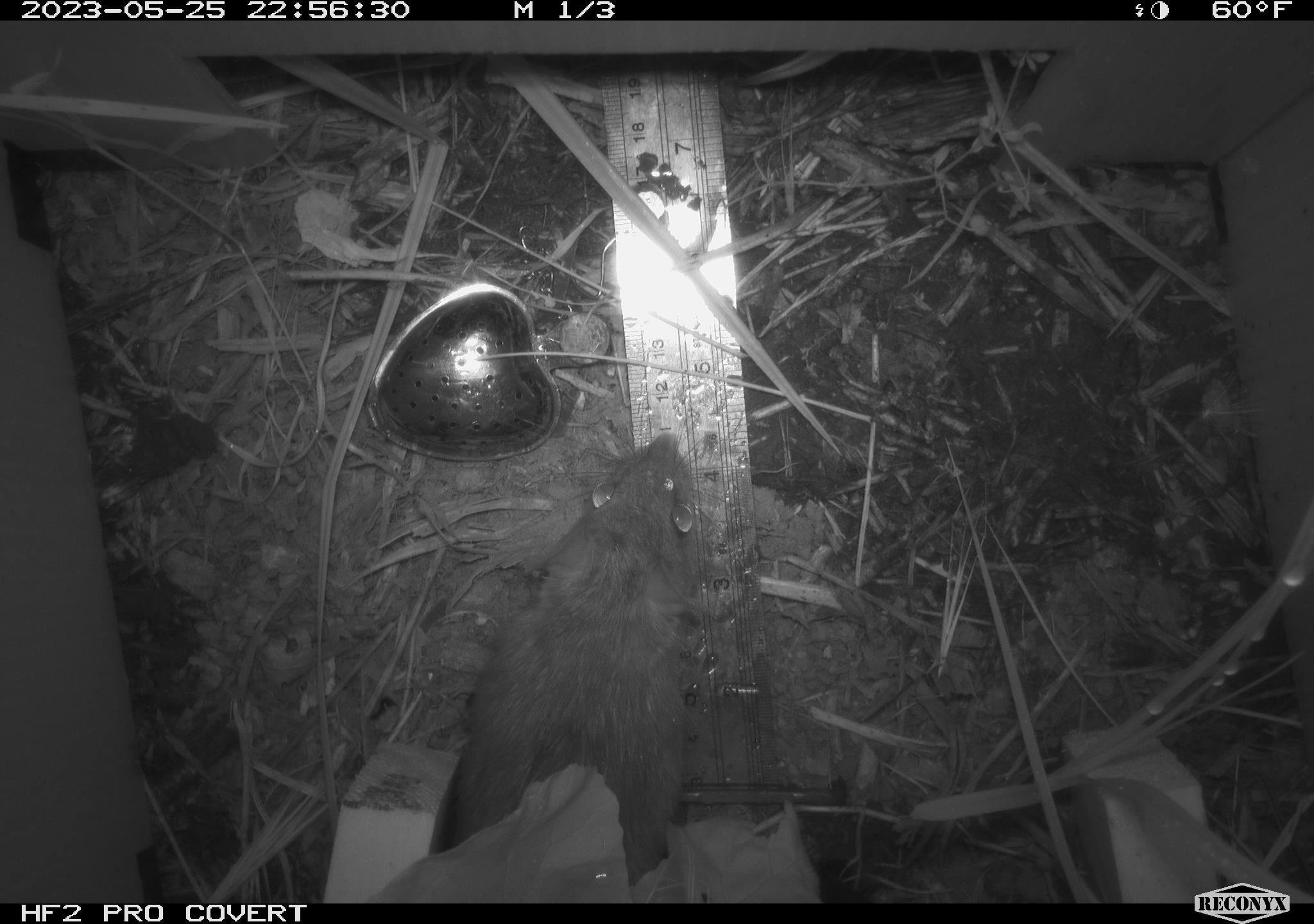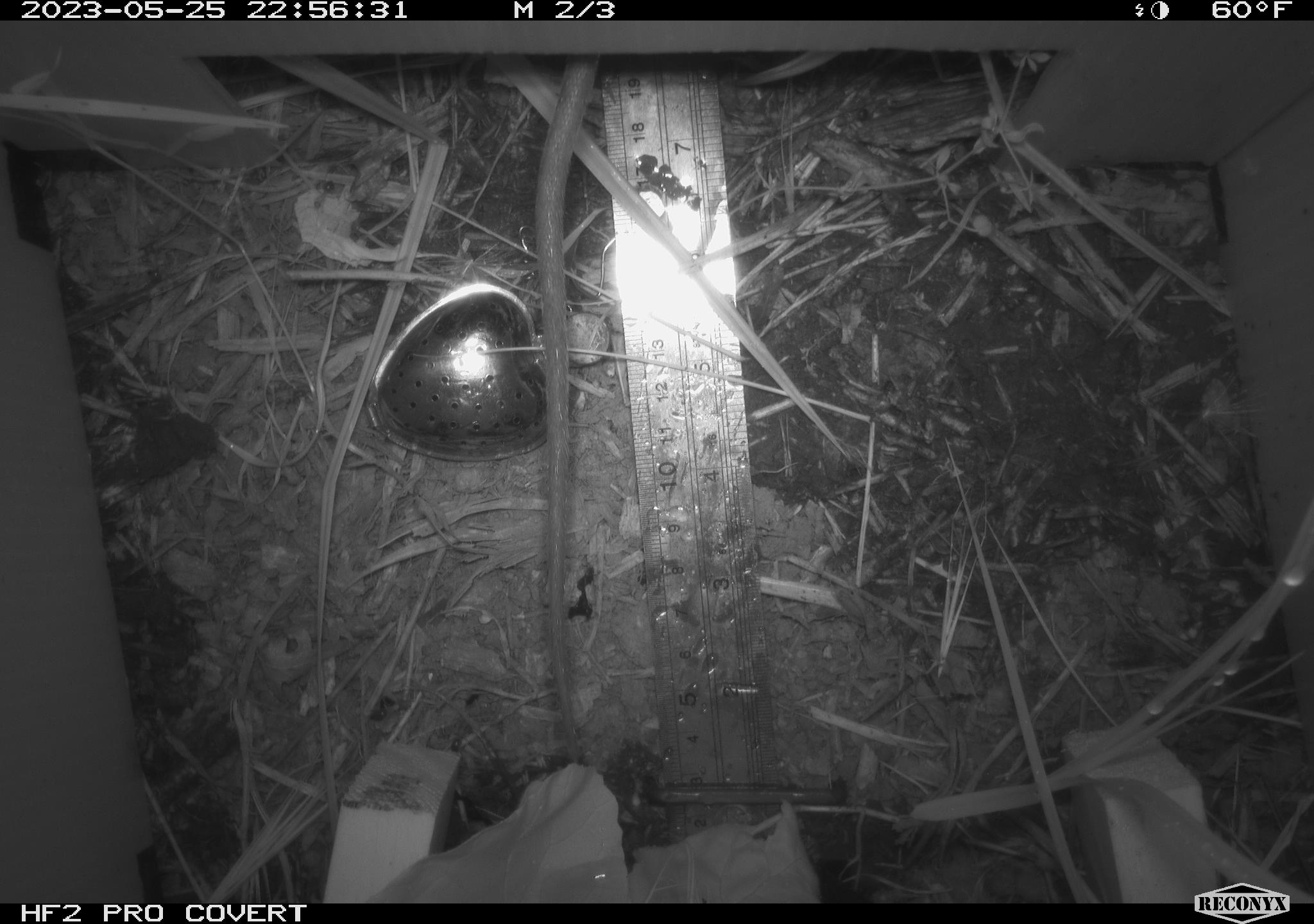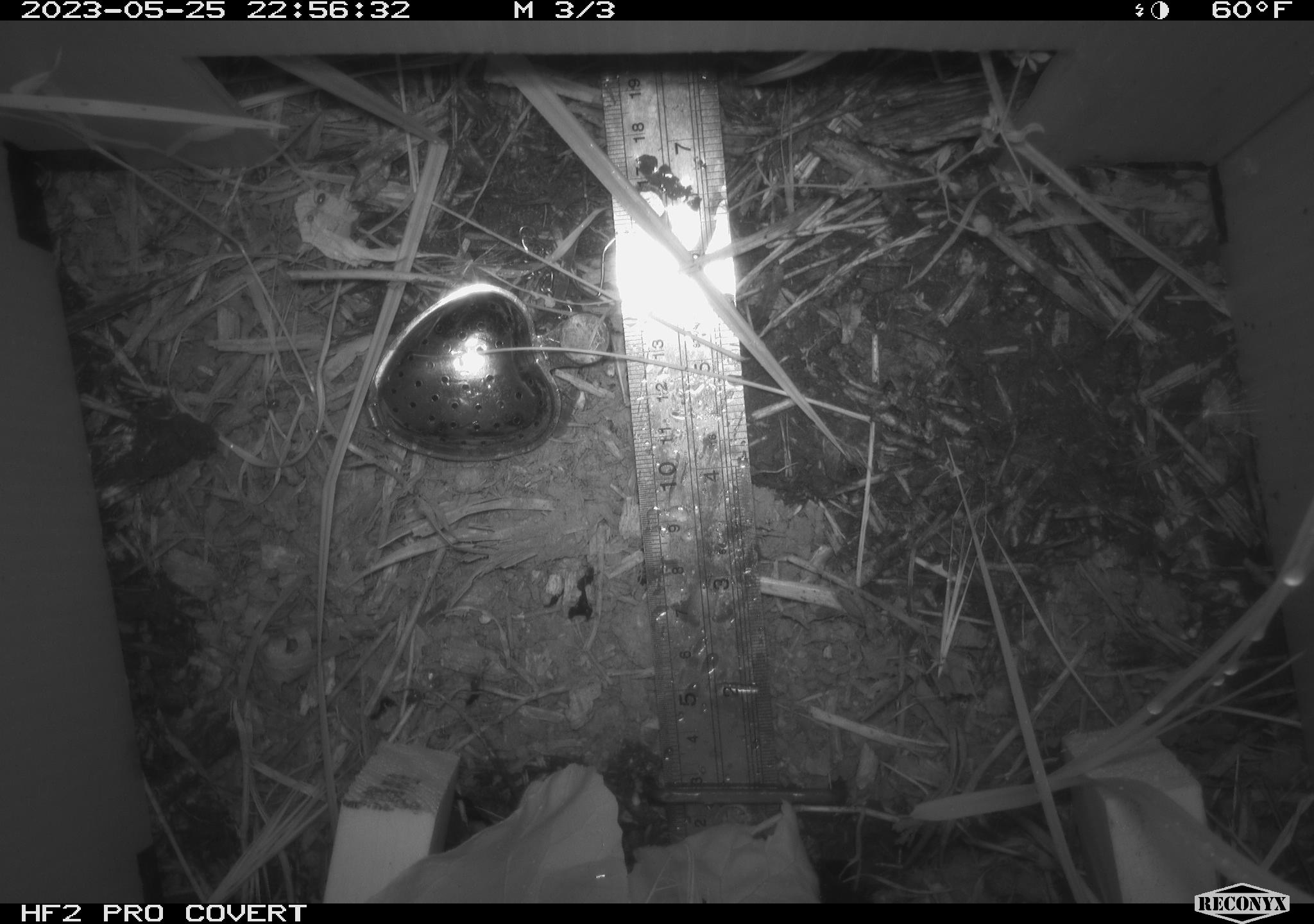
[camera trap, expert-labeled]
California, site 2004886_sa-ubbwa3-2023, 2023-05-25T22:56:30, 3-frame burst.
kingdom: Animalia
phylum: Chordata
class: Mammalia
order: Rodentia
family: Muridae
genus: Rattus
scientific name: Rattus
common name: rat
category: rattus species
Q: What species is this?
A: Rattus species (rat) (Rattus).